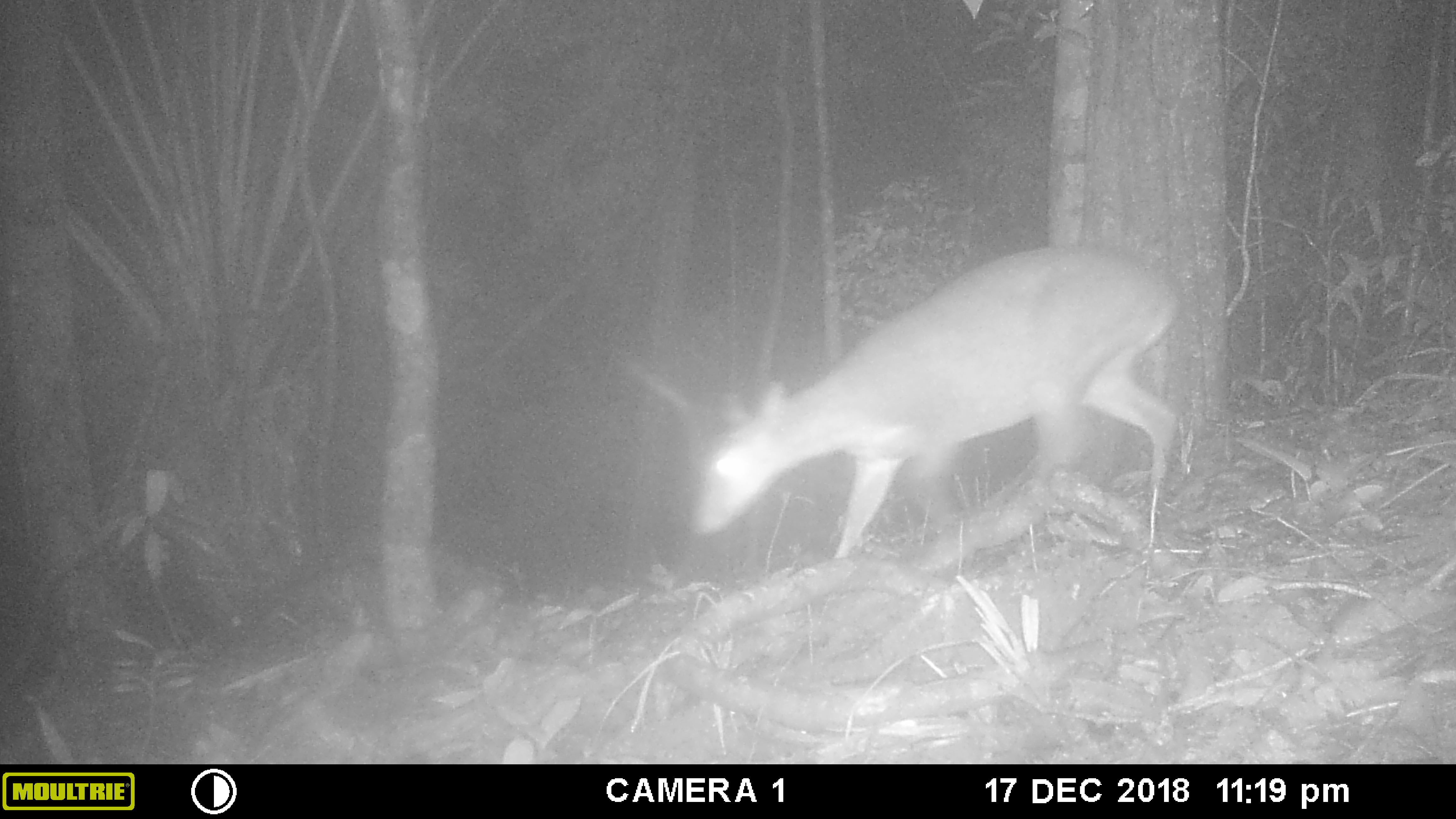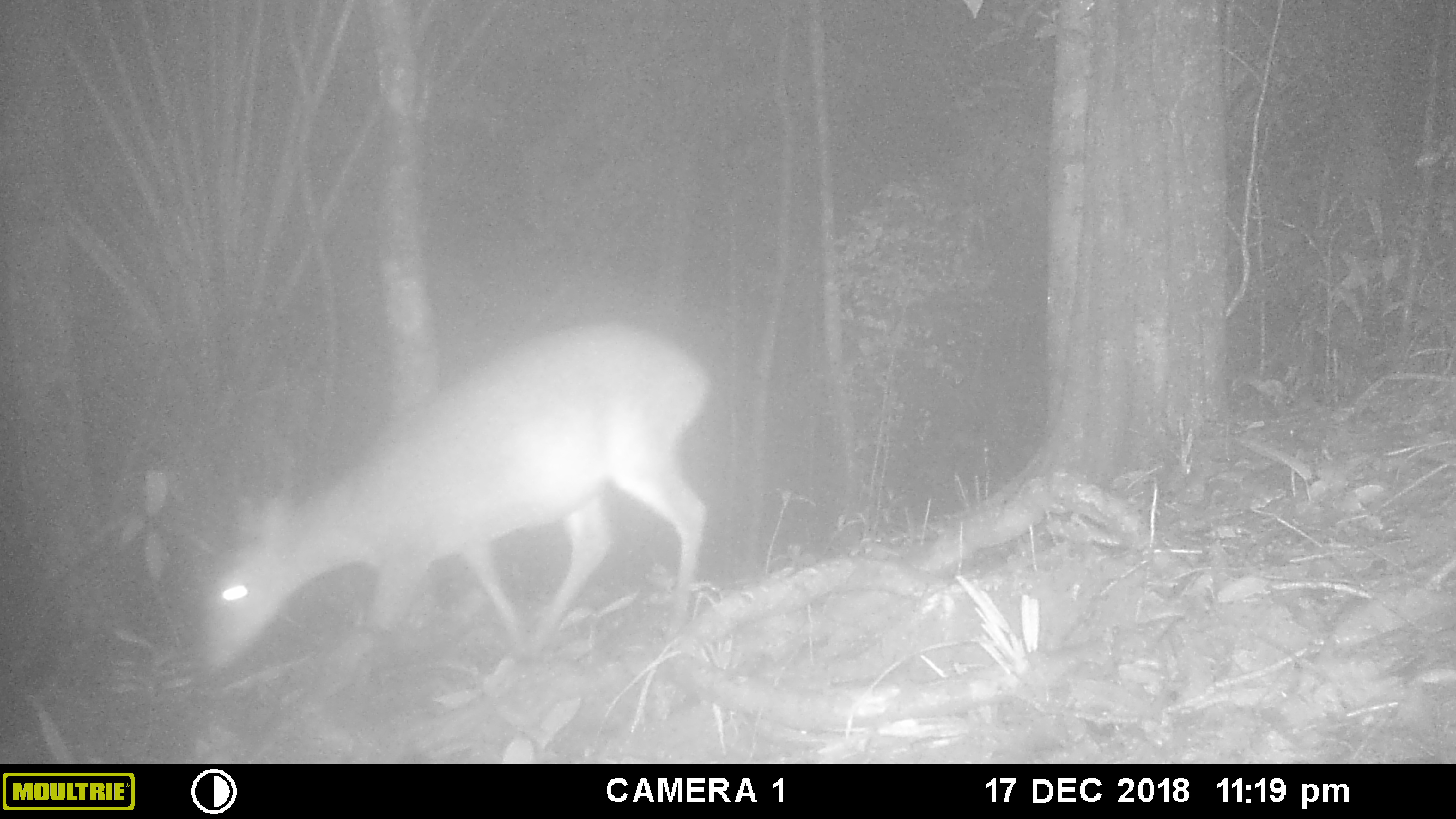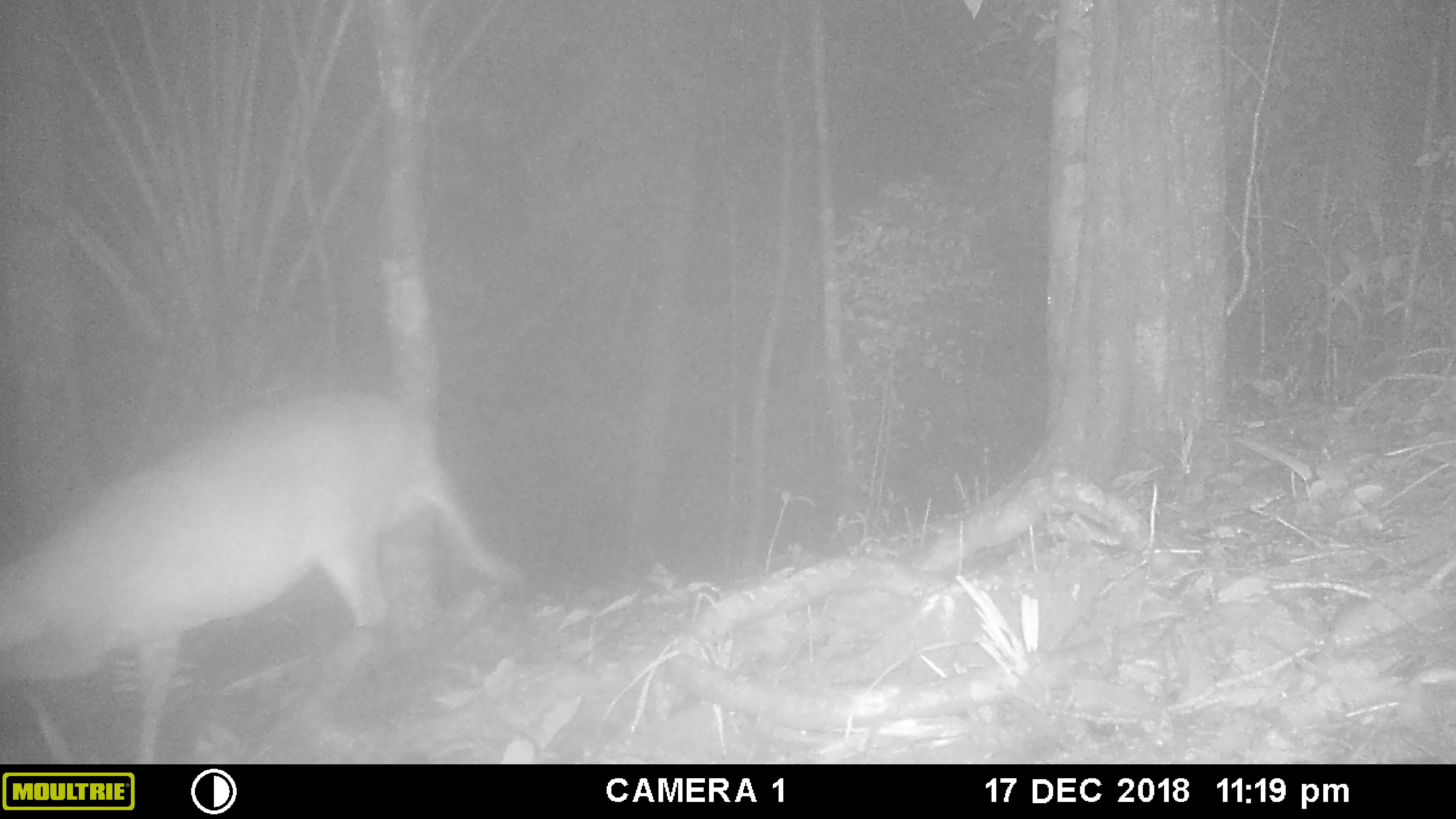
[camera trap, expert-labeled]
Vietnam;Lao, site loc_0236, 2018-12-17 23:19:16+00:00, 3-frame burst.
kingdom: Animalia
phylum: Chordata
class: Mammalia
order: Artiodactyla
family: Cervidae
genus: Muntiacus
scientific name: Muntiacus vuquangensis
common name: large-antlered muntjac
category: large antlered muntjac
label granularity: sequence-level